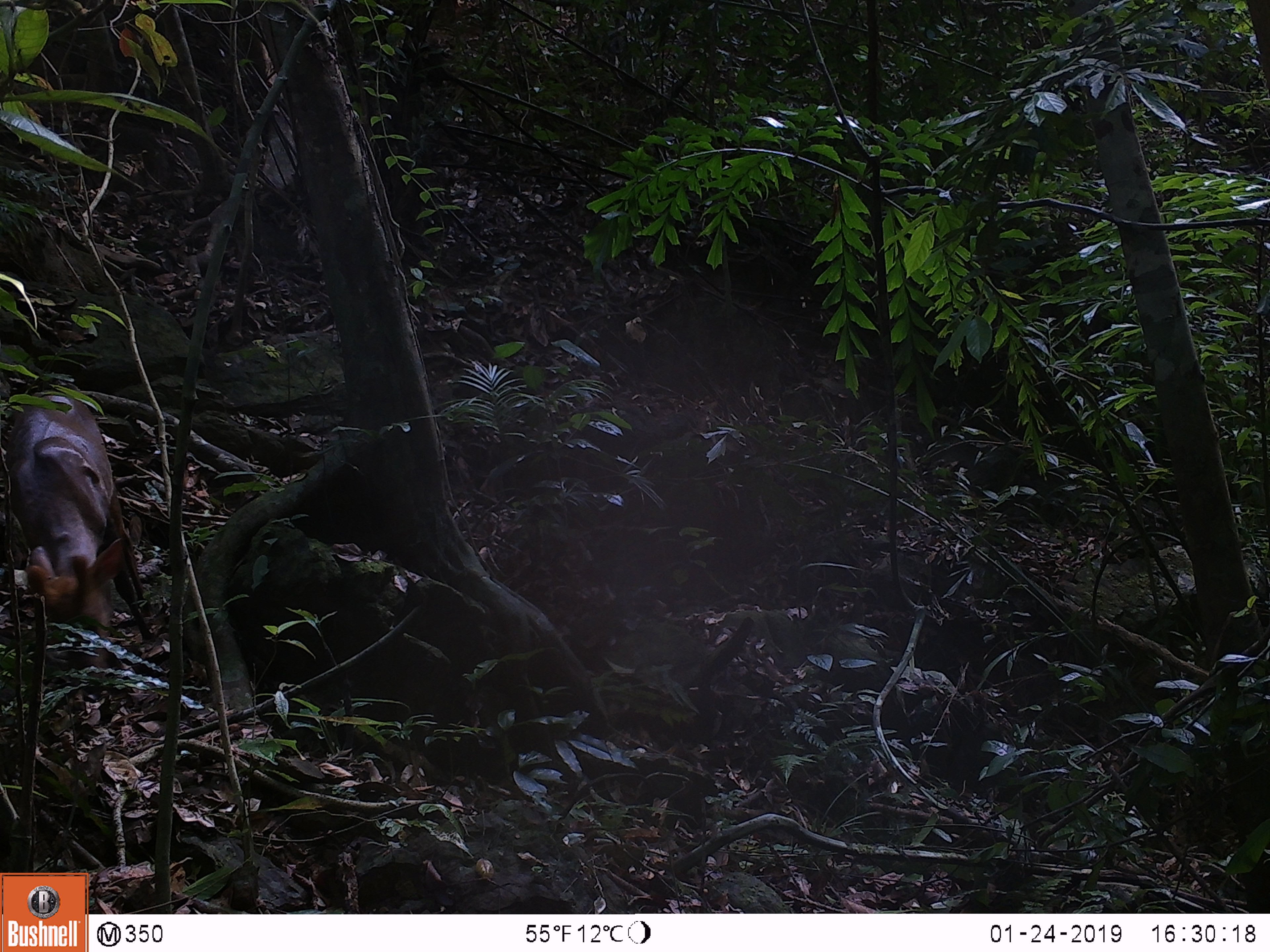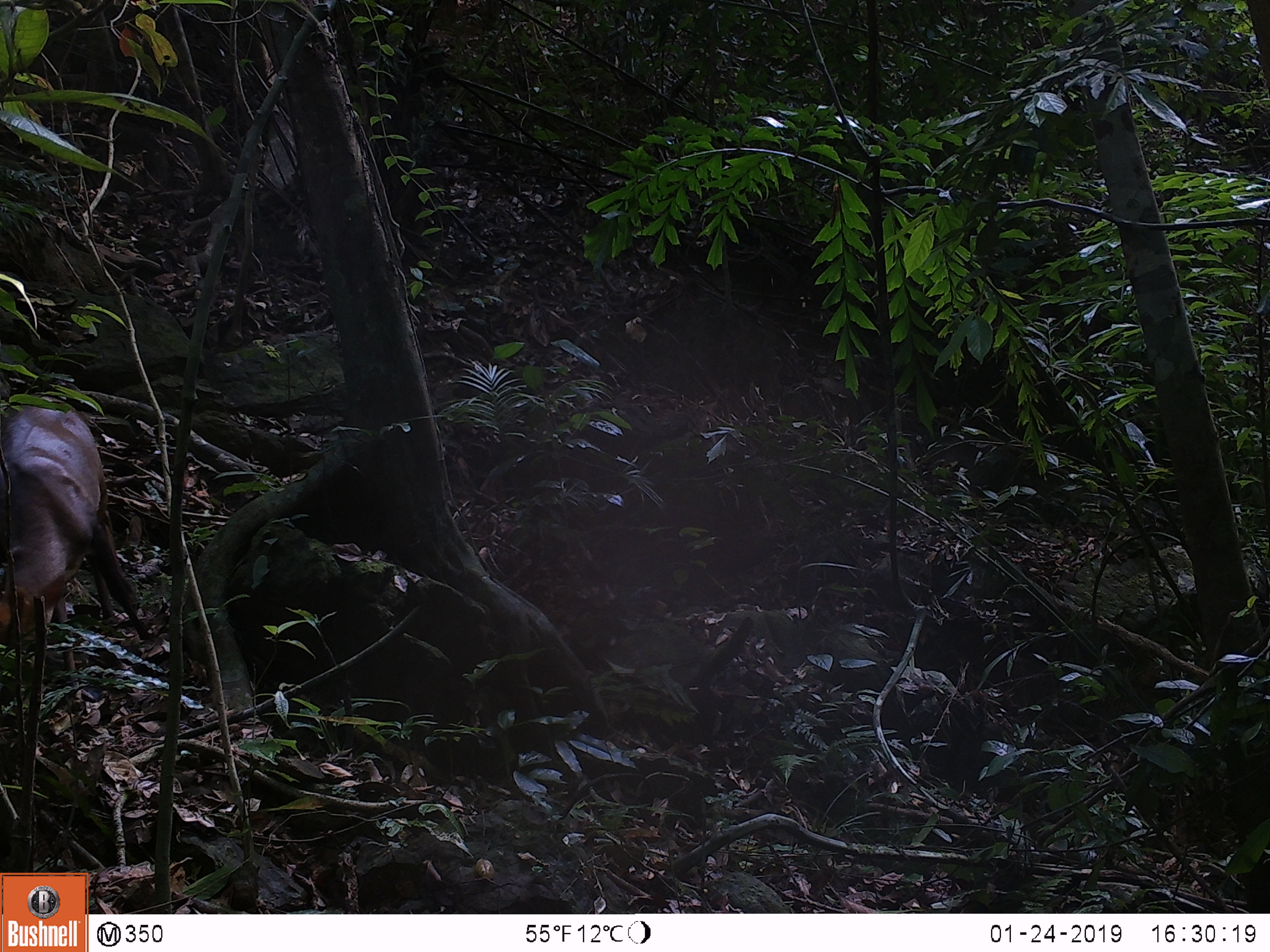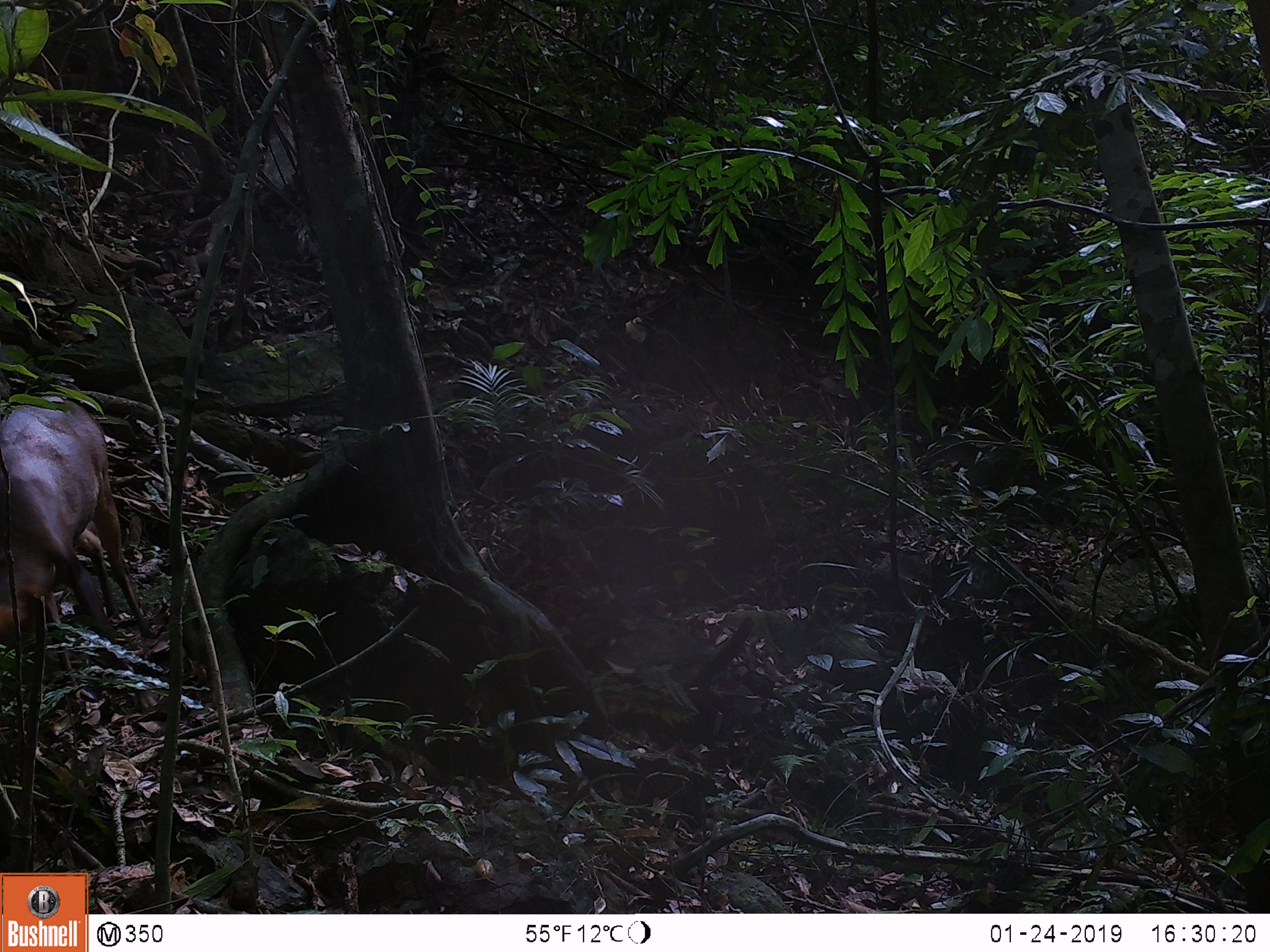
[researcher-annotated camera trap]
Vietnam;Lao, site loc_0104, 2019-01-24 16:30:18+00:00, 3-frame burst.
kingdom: Animalia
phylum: Chordata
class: Mammalia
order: Artiodactyla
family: Cervidae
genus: Muntiacus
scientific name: Muntiacus rooseveltorum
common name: roosevelt's muntjac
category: roosevelts muntjac group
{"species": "roosevelts muntjac group (roosevelt's muntjac) (Muntiacus rooseveltorum)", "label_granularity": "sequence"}